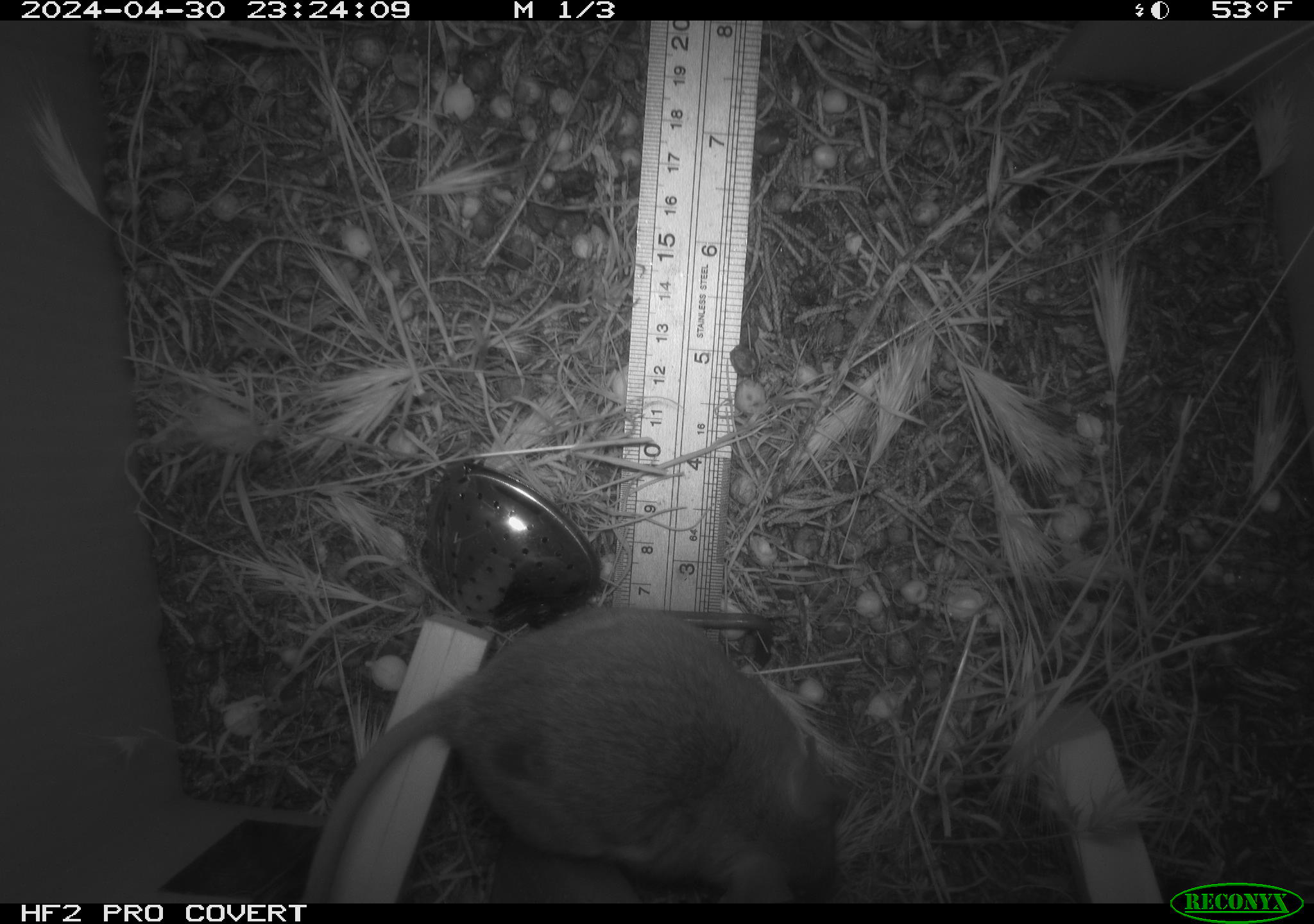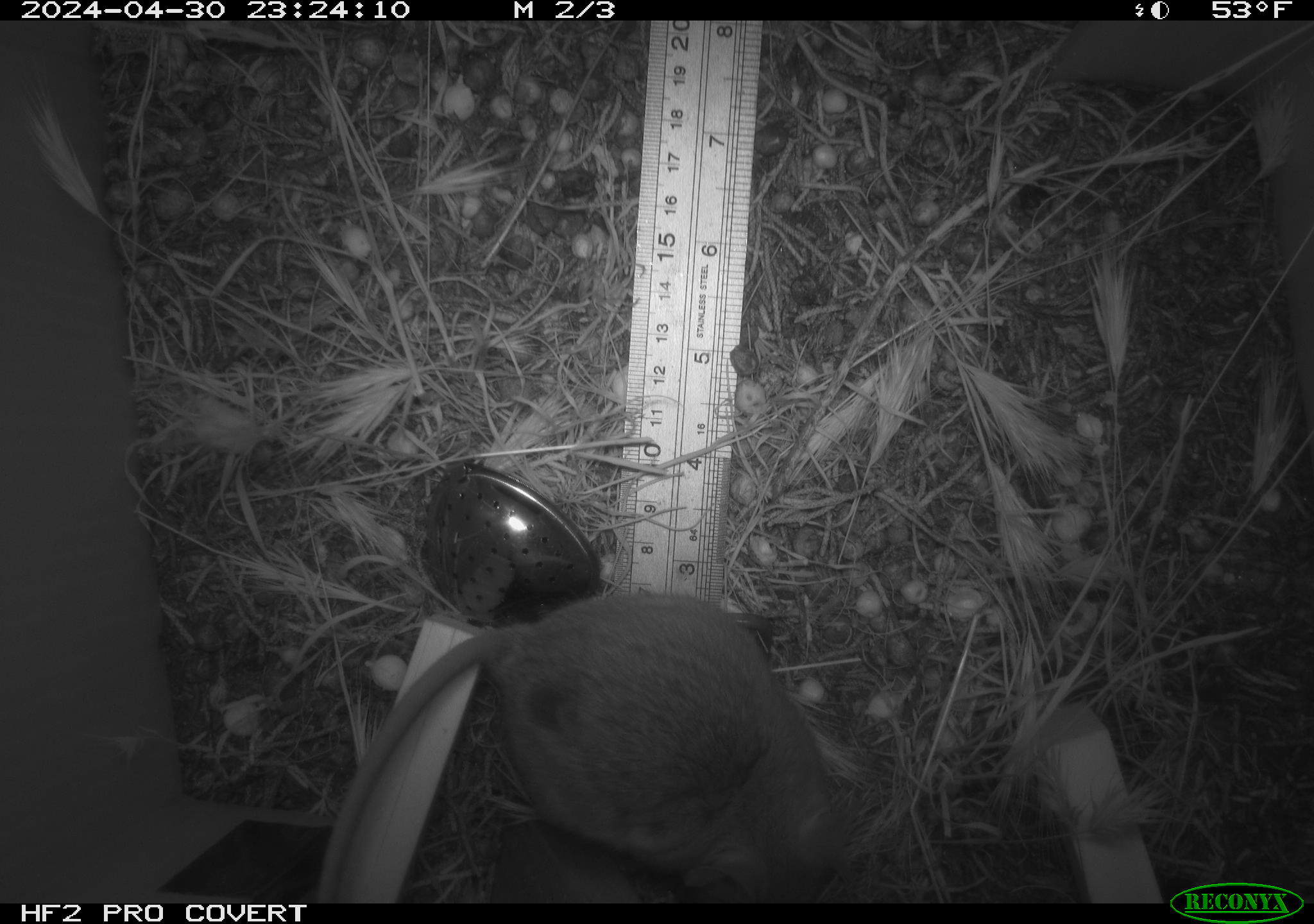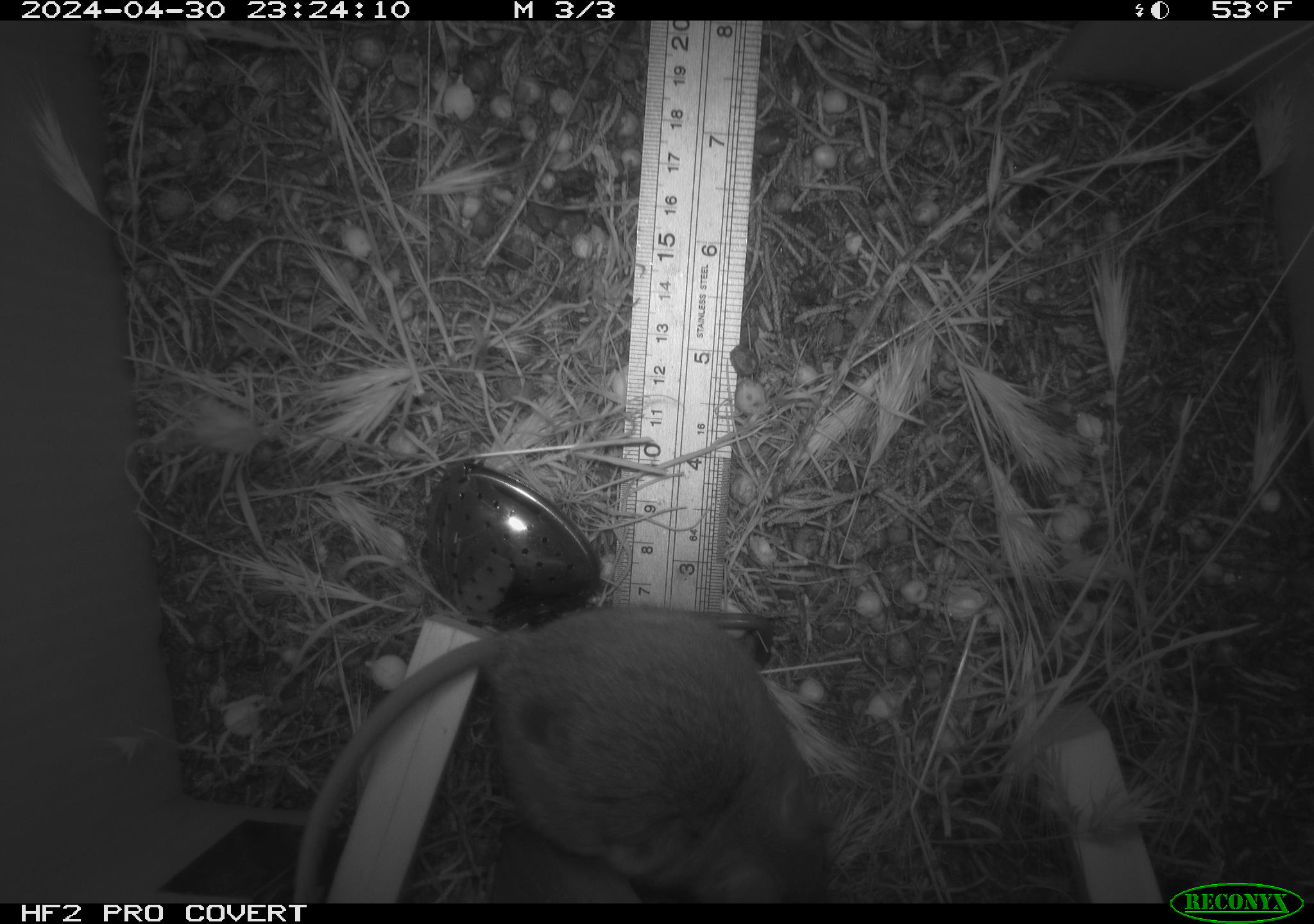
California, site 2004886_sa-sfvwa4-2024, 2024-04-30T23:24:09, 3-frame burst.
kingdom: Animalia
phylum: Chordata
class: Mammalia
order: Rodentia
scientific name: Rodentia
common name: mouse species